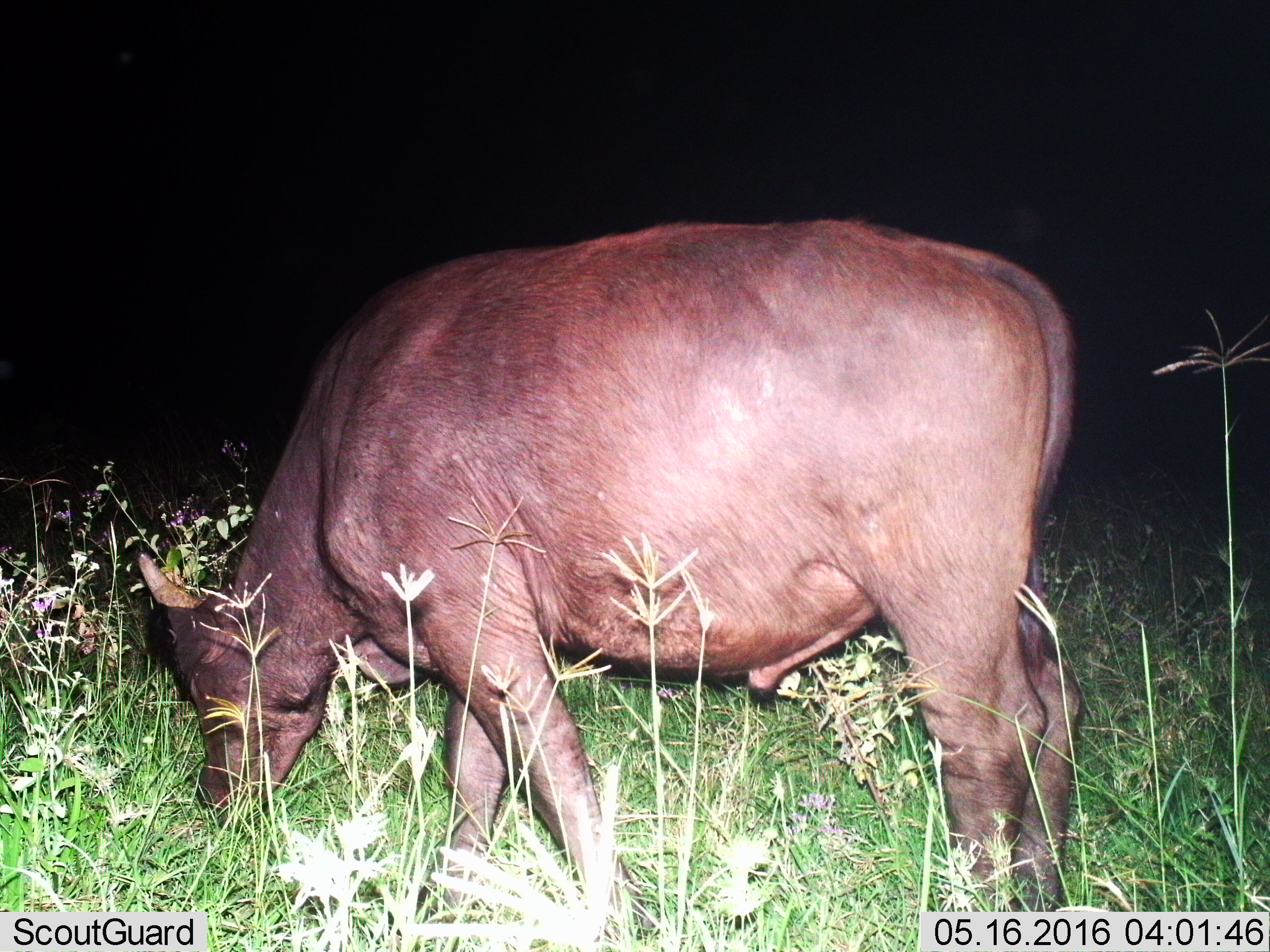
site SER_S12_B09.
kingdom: Animalia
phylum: Chordata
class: Mammalia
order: Artiodactyla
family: Bovidae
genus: Bos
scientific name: Bos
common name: cattle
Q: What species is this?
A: Cattle (Bos).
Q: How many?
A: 1.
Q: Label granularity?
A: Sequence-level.